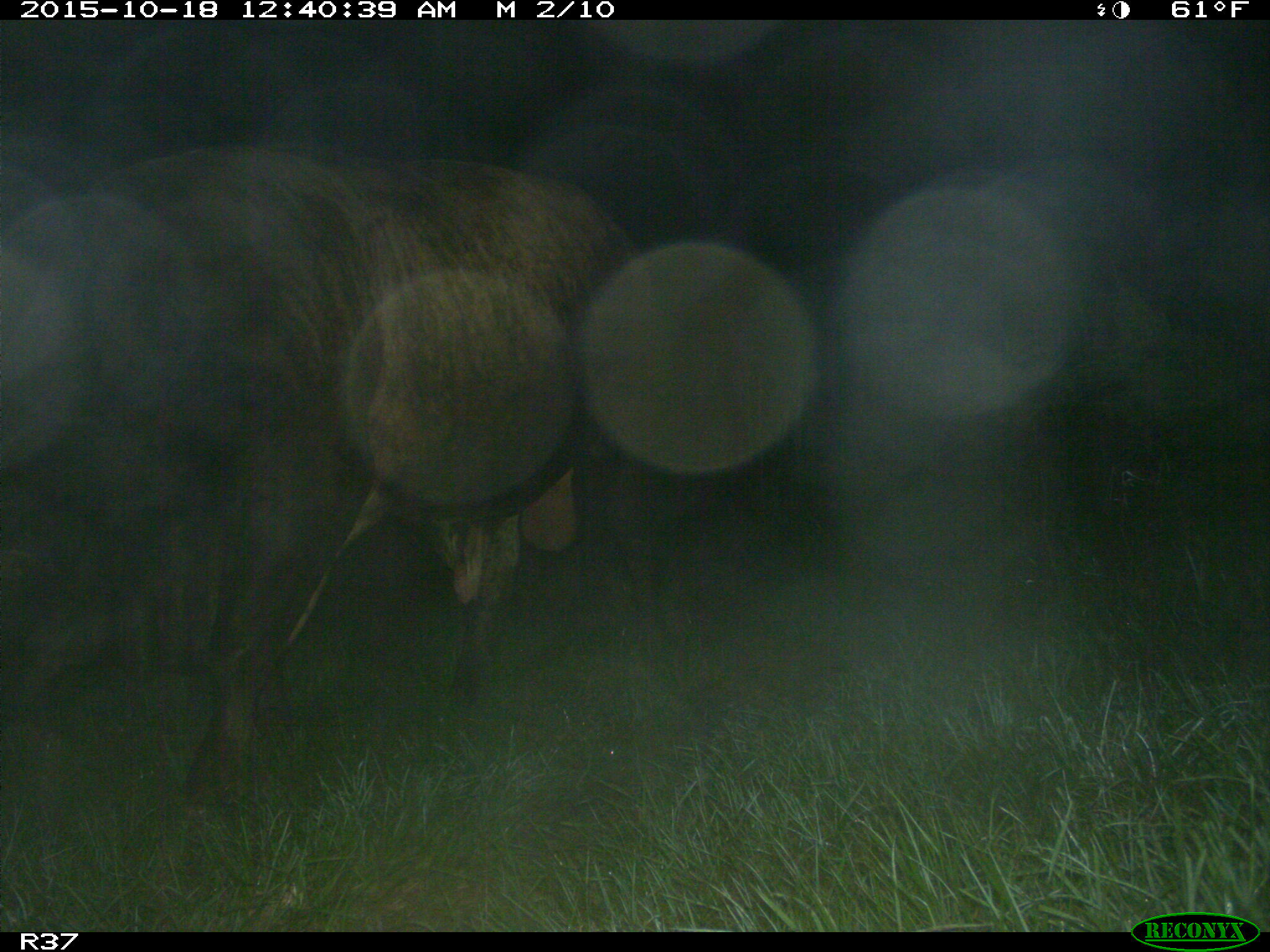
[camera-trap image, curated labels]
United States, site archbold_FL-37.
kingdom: Animalia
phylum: Chordata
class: Mammalia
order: Artiodactyla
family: Bovidae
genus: Bos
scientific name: Bos taurus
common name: domestic cow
Bos taurus (domestic cow).